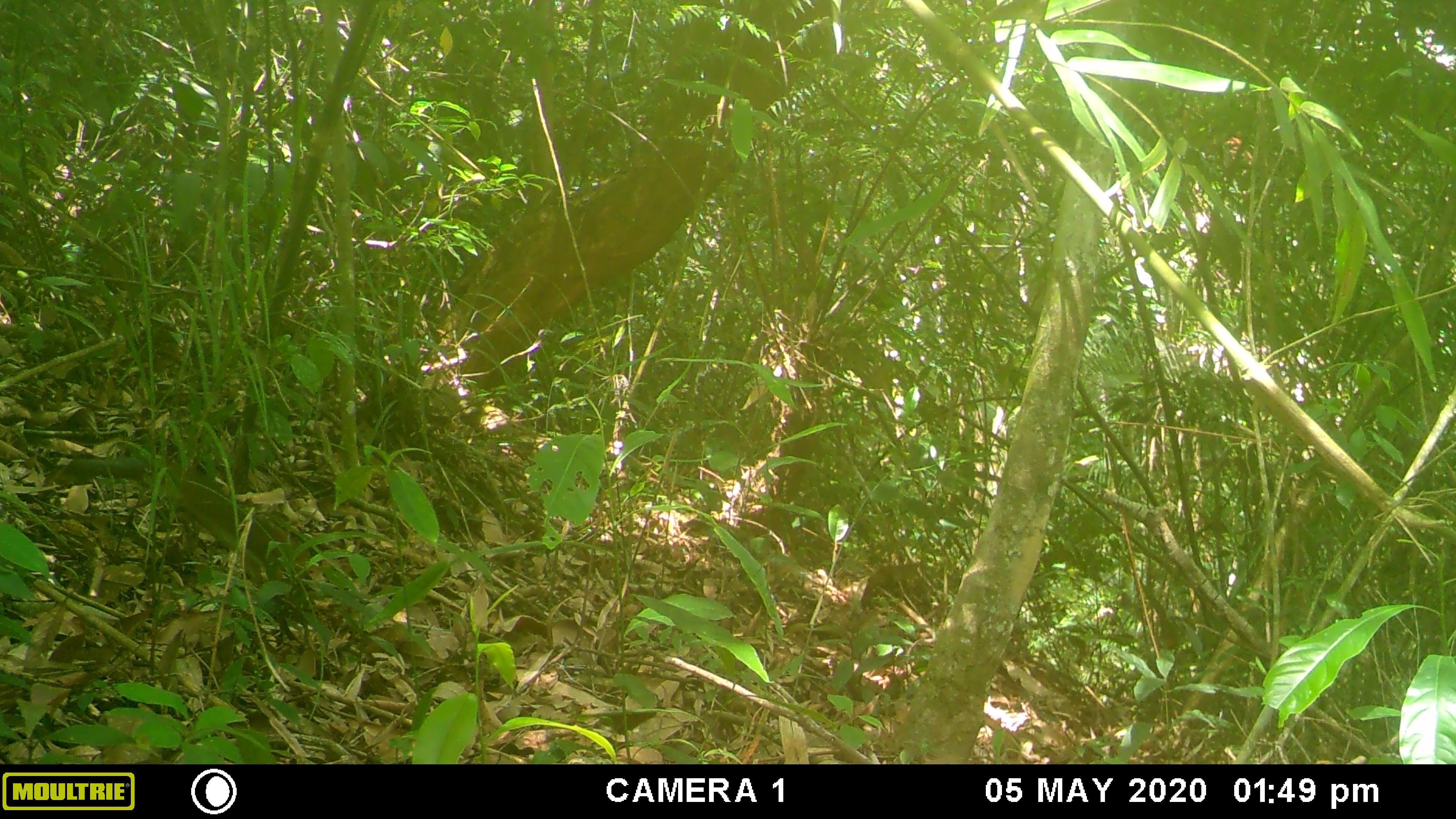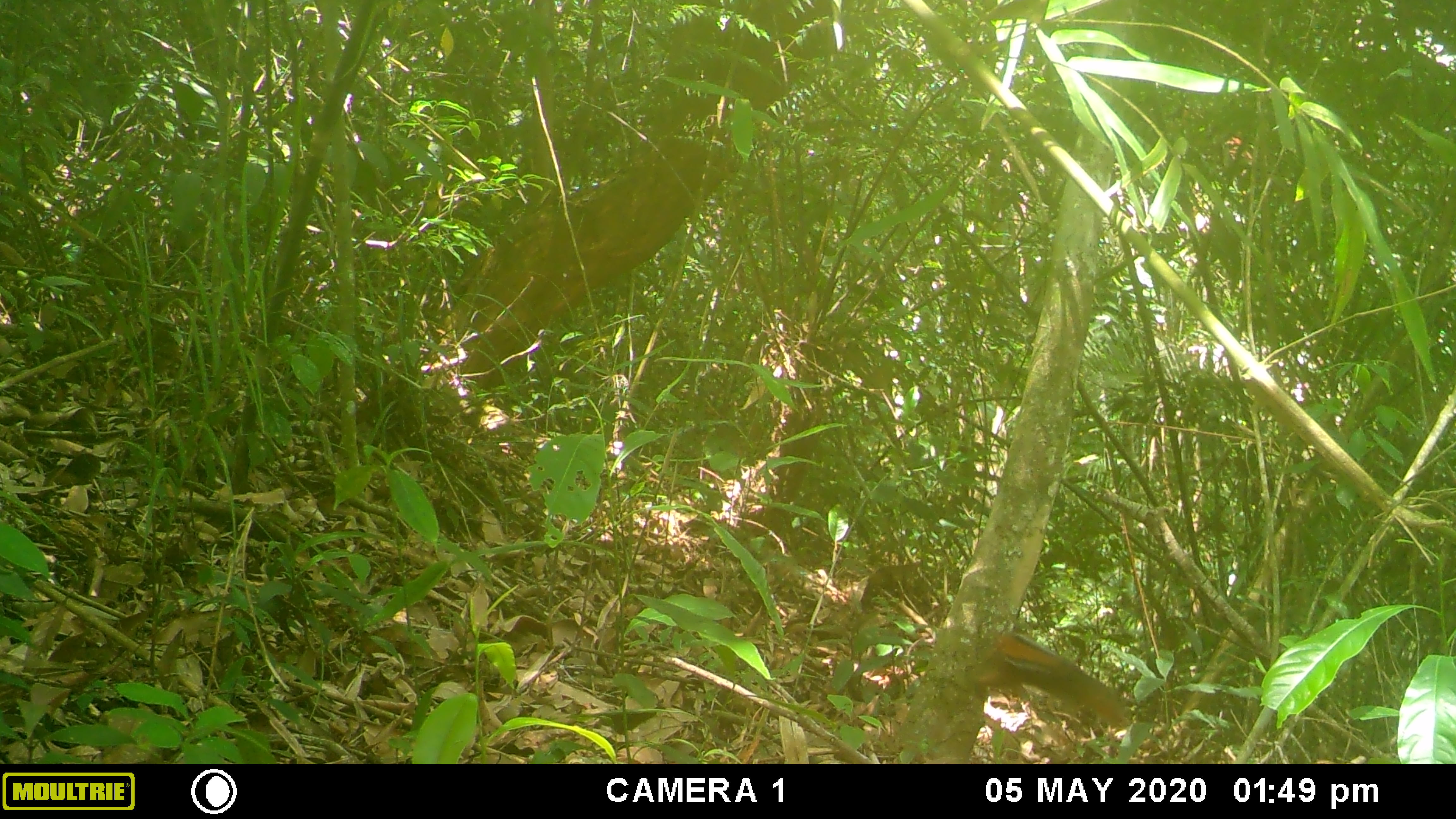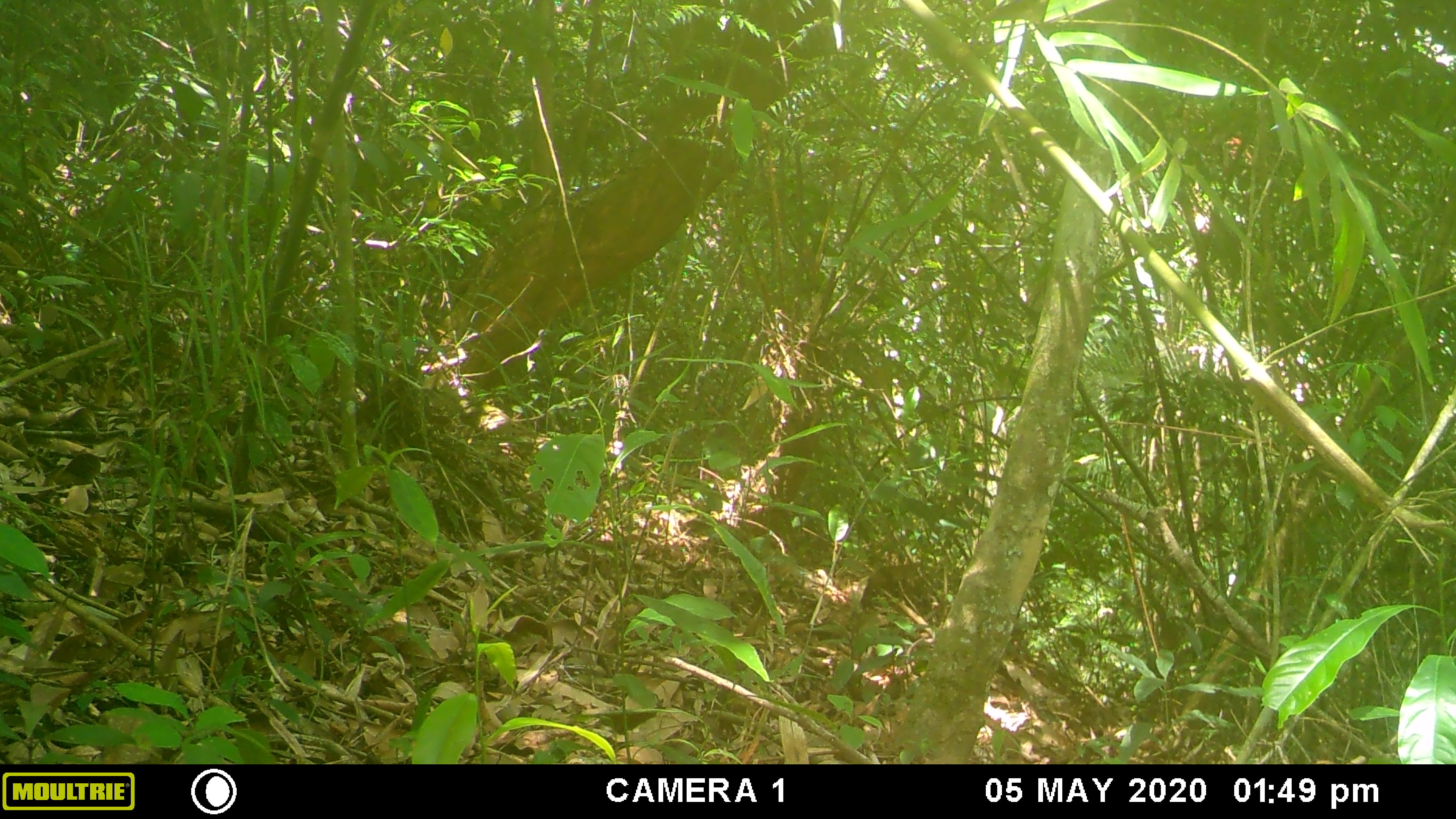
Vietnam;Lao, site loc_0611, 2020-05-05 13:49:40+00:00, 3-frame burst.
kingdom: Animalia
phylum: Chordata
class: Mammalia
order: Rodentia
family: Sciuridae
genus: Dremomys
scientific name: Dremomys rufigenis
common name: red-cheeked squirrel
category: red cheeked squirrel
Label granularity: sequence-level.